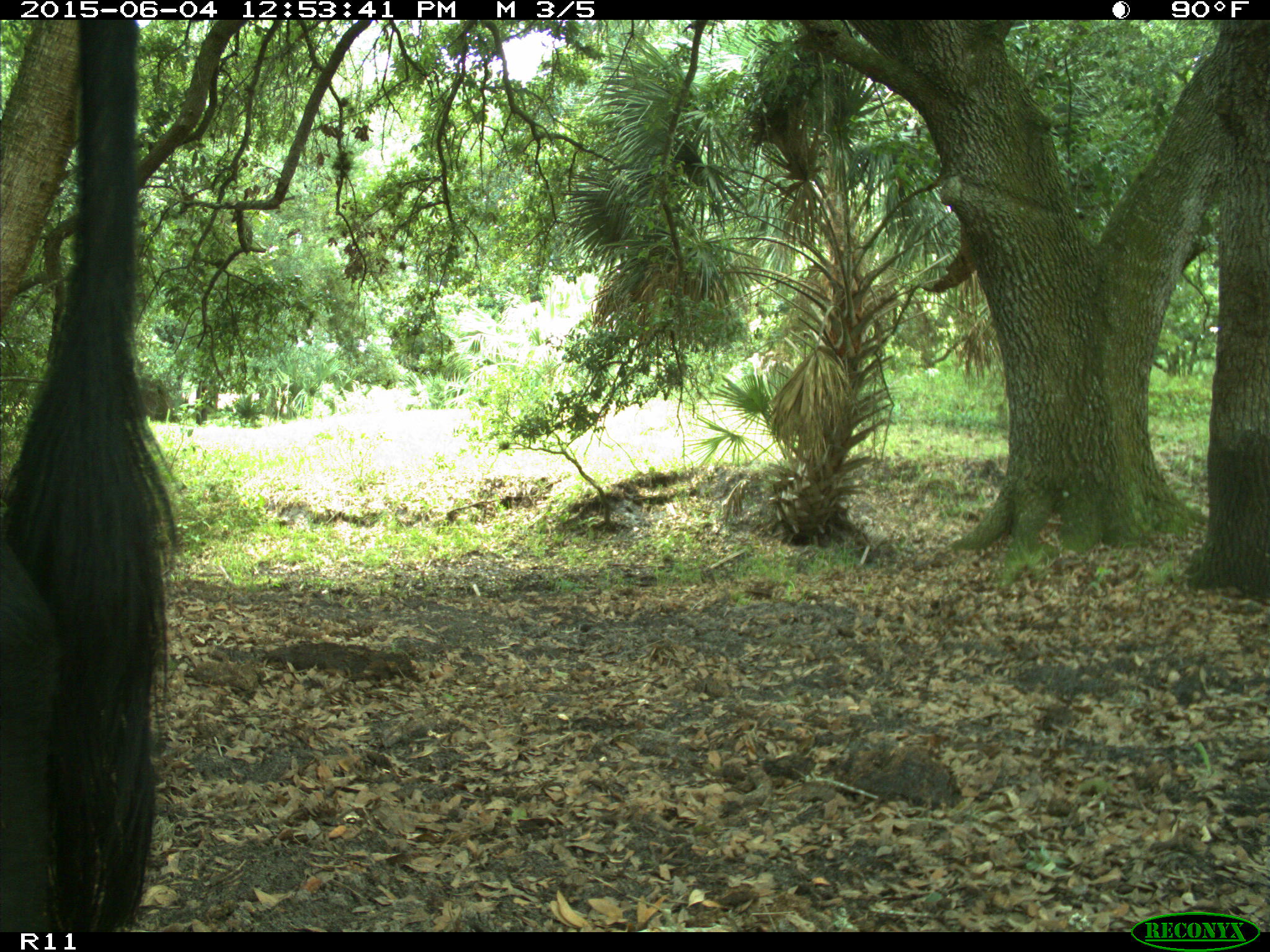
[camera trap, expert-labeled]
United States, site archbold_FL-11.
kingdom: Animalia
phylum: Chordata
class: Mammalia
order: Artiodactyla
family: Bovidae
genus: Bos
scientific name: Bos taurus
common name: domestic cow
Bos taurus (domestic cow).